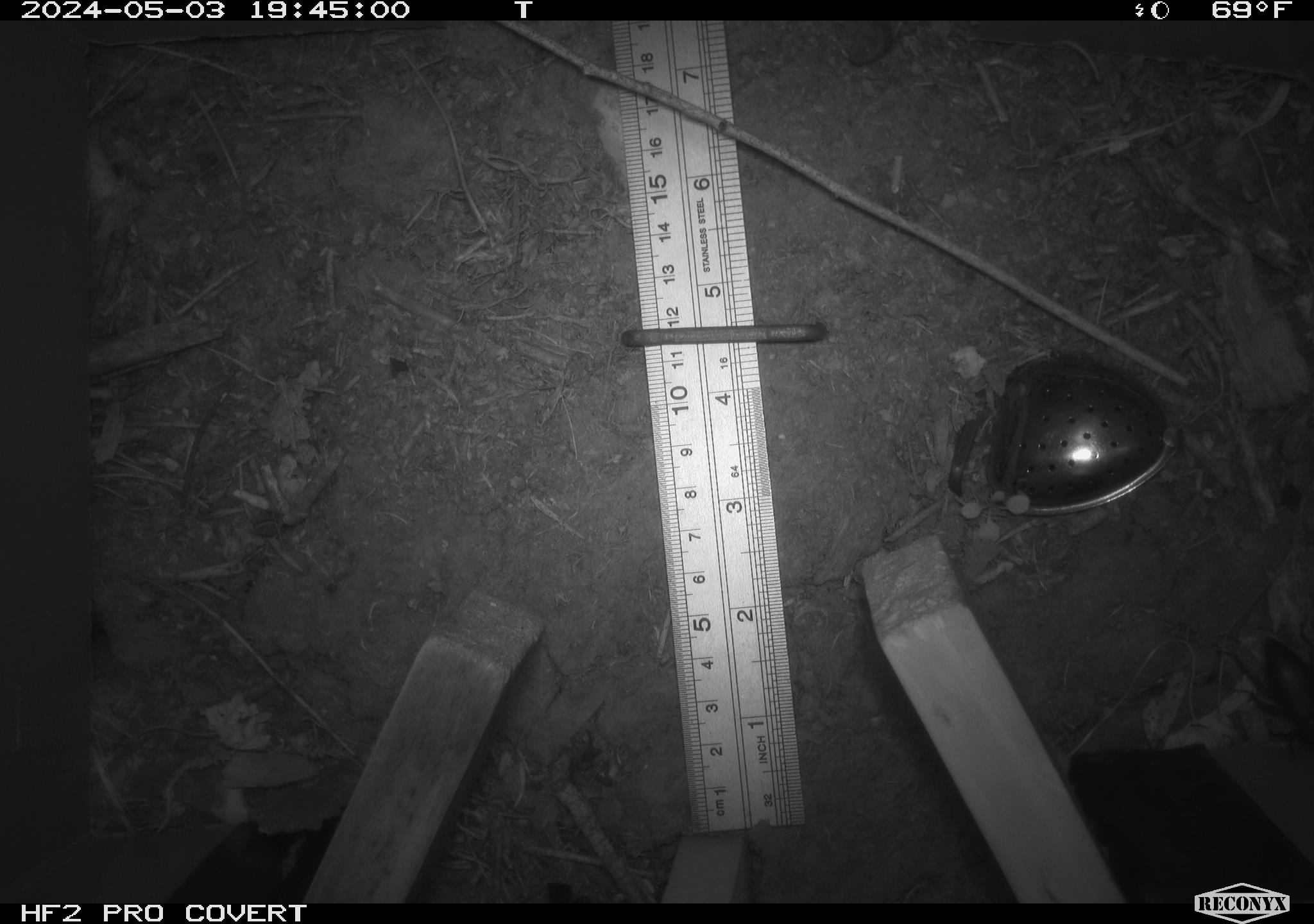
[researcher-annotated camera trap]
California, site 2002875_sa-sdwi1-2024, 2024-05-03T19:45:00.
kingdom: Animalia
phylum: Arthropoda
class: Insecta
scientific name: Insecta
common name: insect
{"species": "insect (Insecta)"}